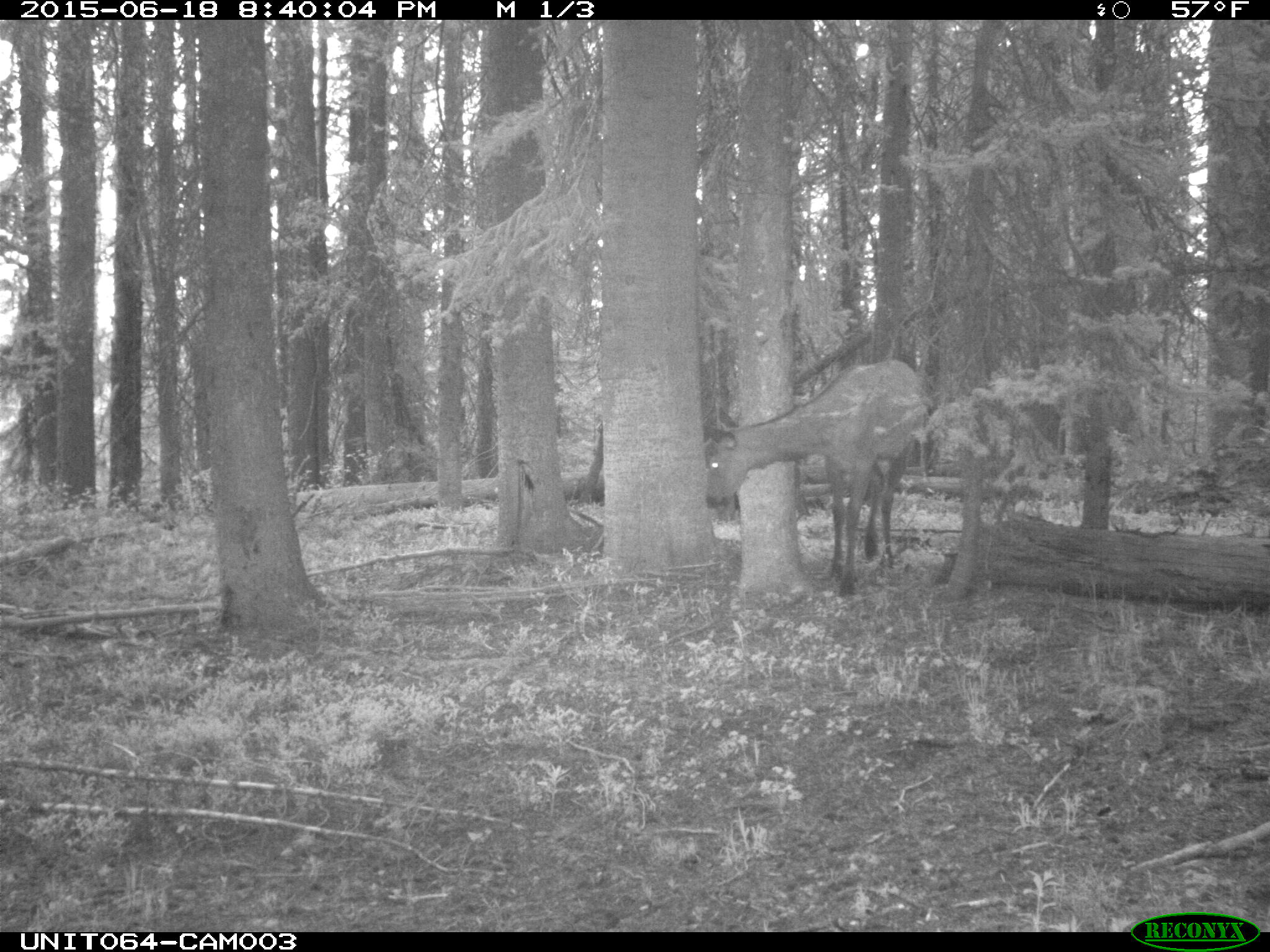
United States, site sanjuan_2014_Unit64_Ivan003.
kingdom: Animalia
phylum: Chordata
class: Mammalia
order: Artiodactyla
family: Cervidae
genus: Cervus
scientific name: Cervus elaphus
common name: red deer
Cervus elaphus (red deer).